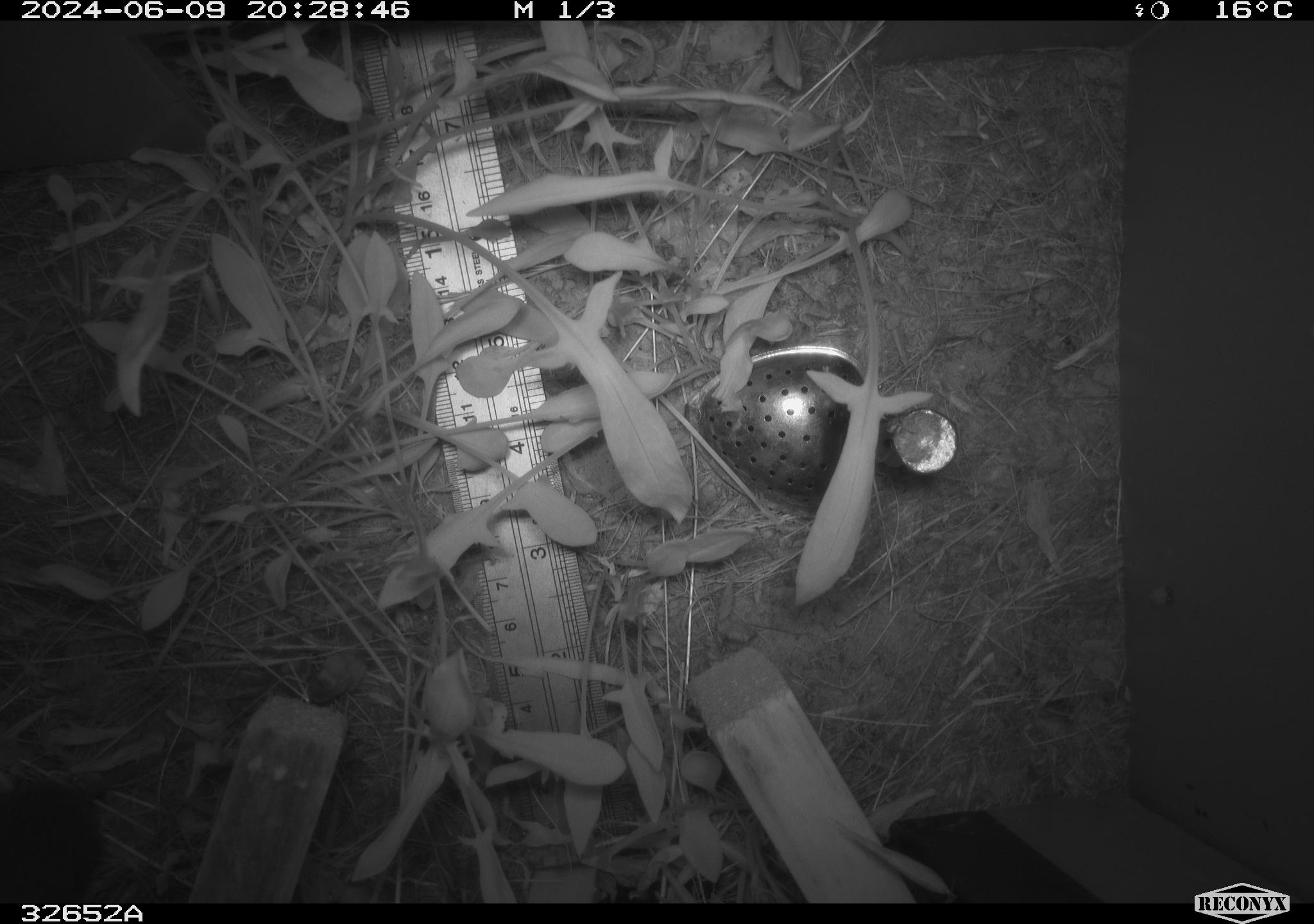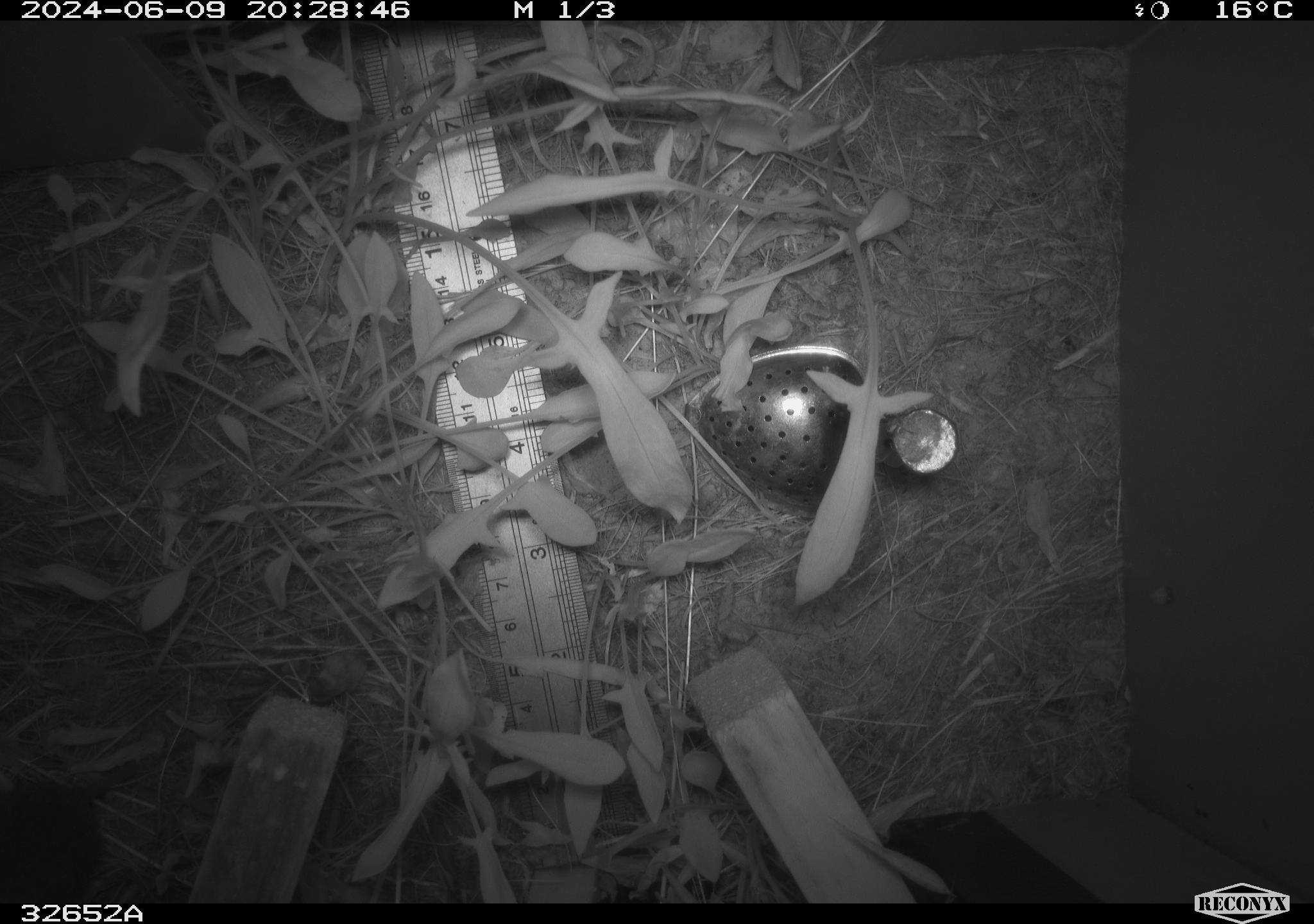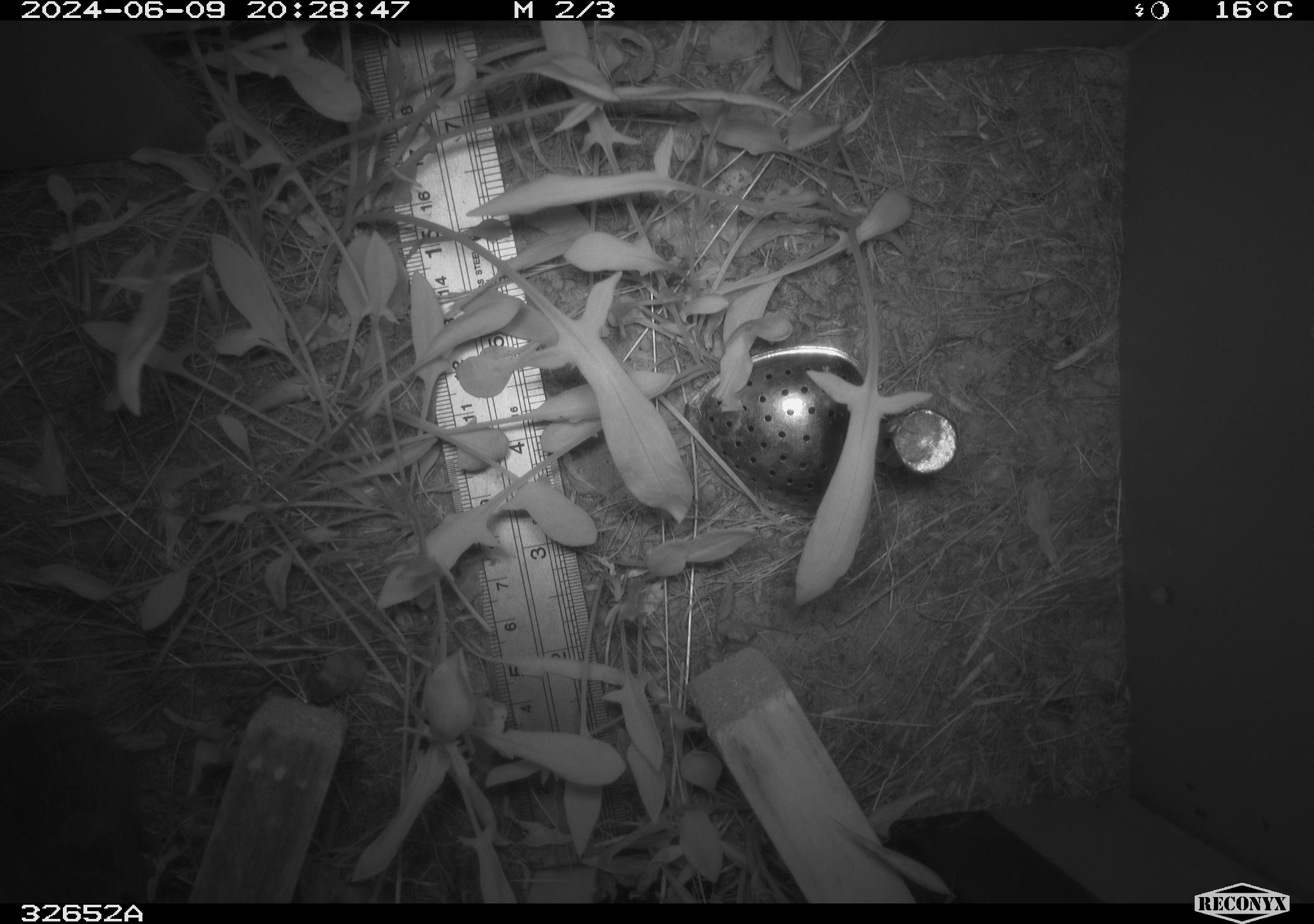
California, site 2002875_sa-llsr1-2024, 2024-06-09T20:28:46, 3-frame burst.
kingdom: Animalia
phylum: Chordata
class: Mammalia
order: Rodentia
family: Cricetidae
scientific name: Arvicolinae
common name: voles, lemmings, and muskrats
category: arvicolinae subfamily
Arvicolinae subfamily (voles, lemmings, and muskrats) (Arvicolinae).